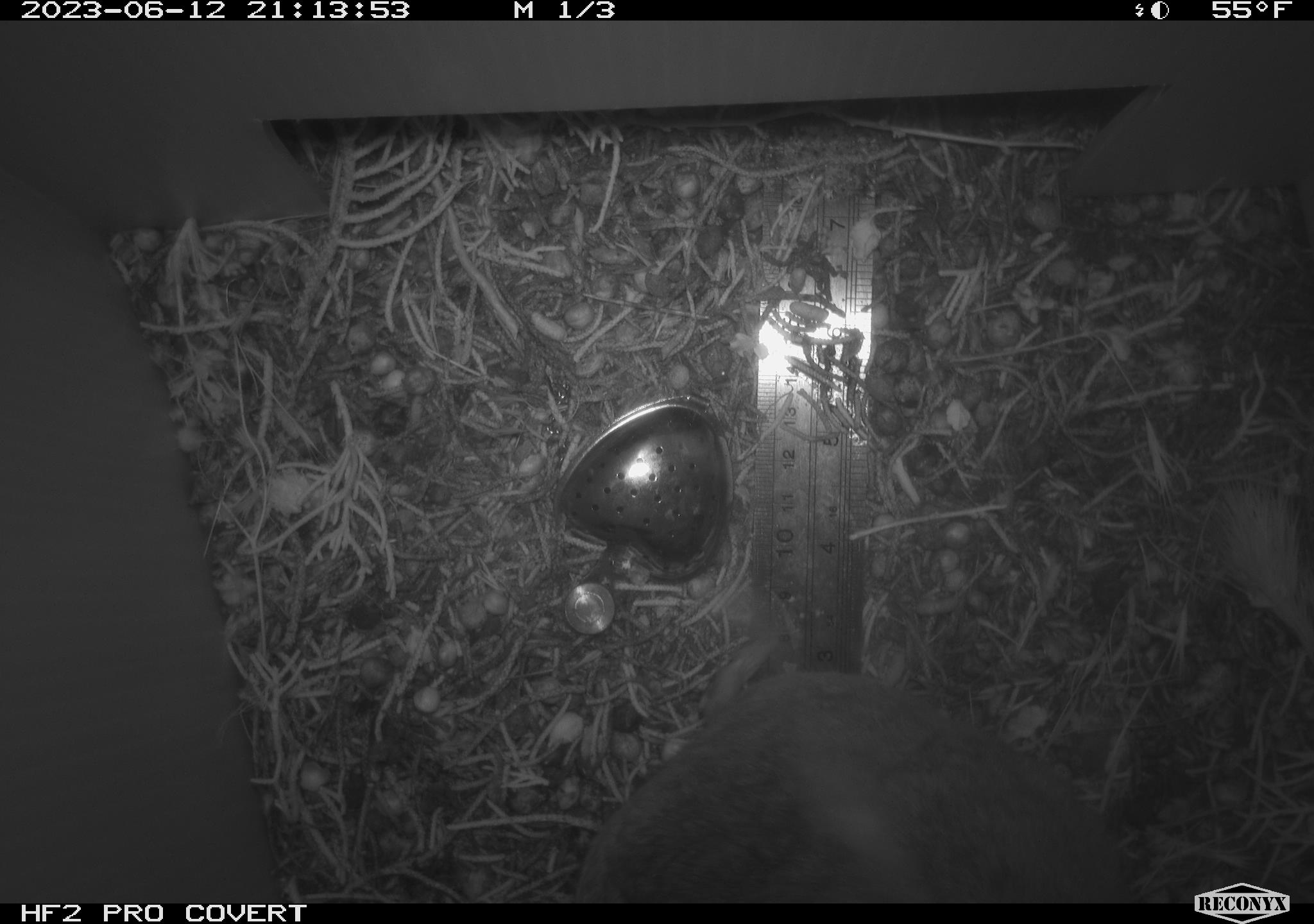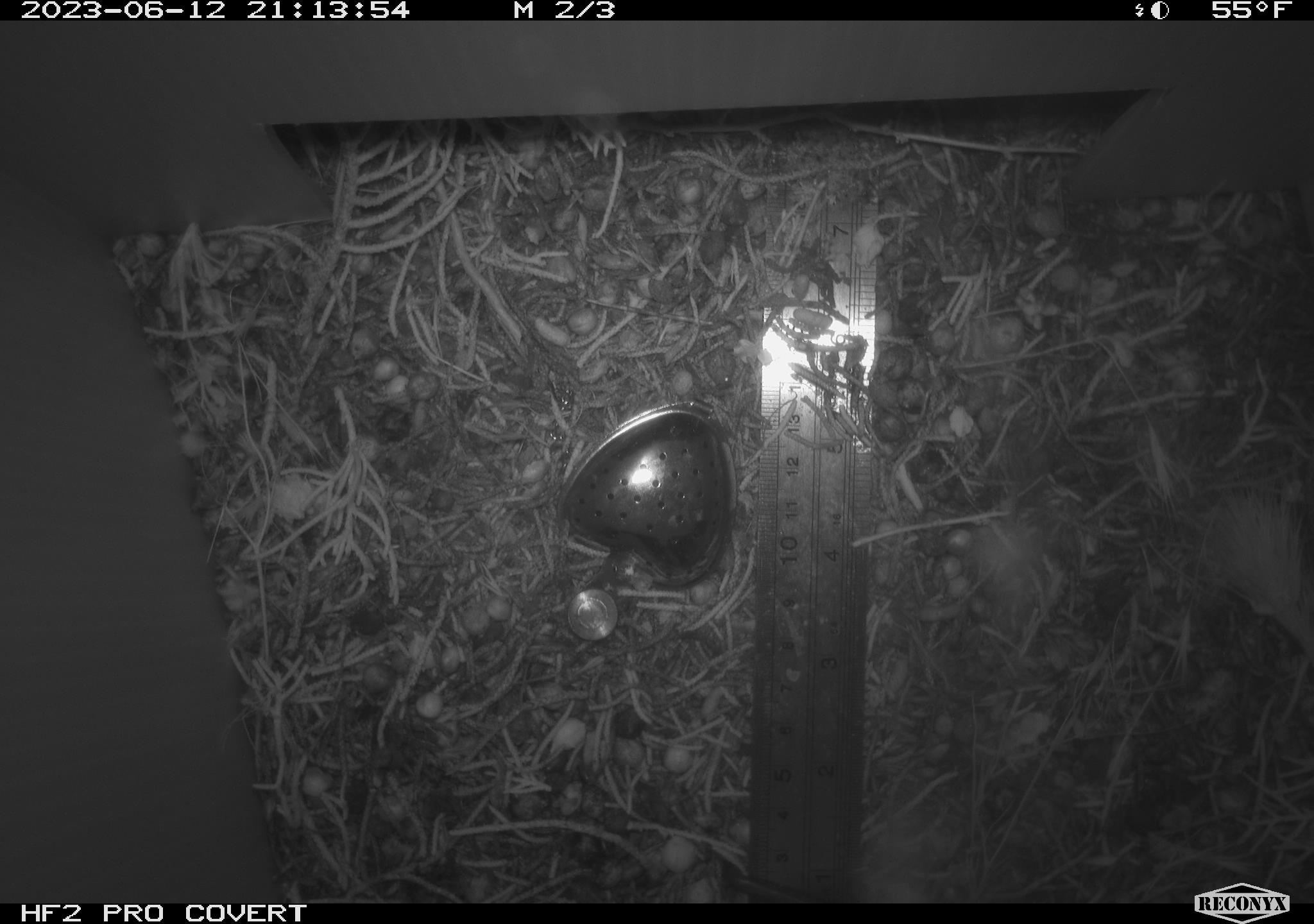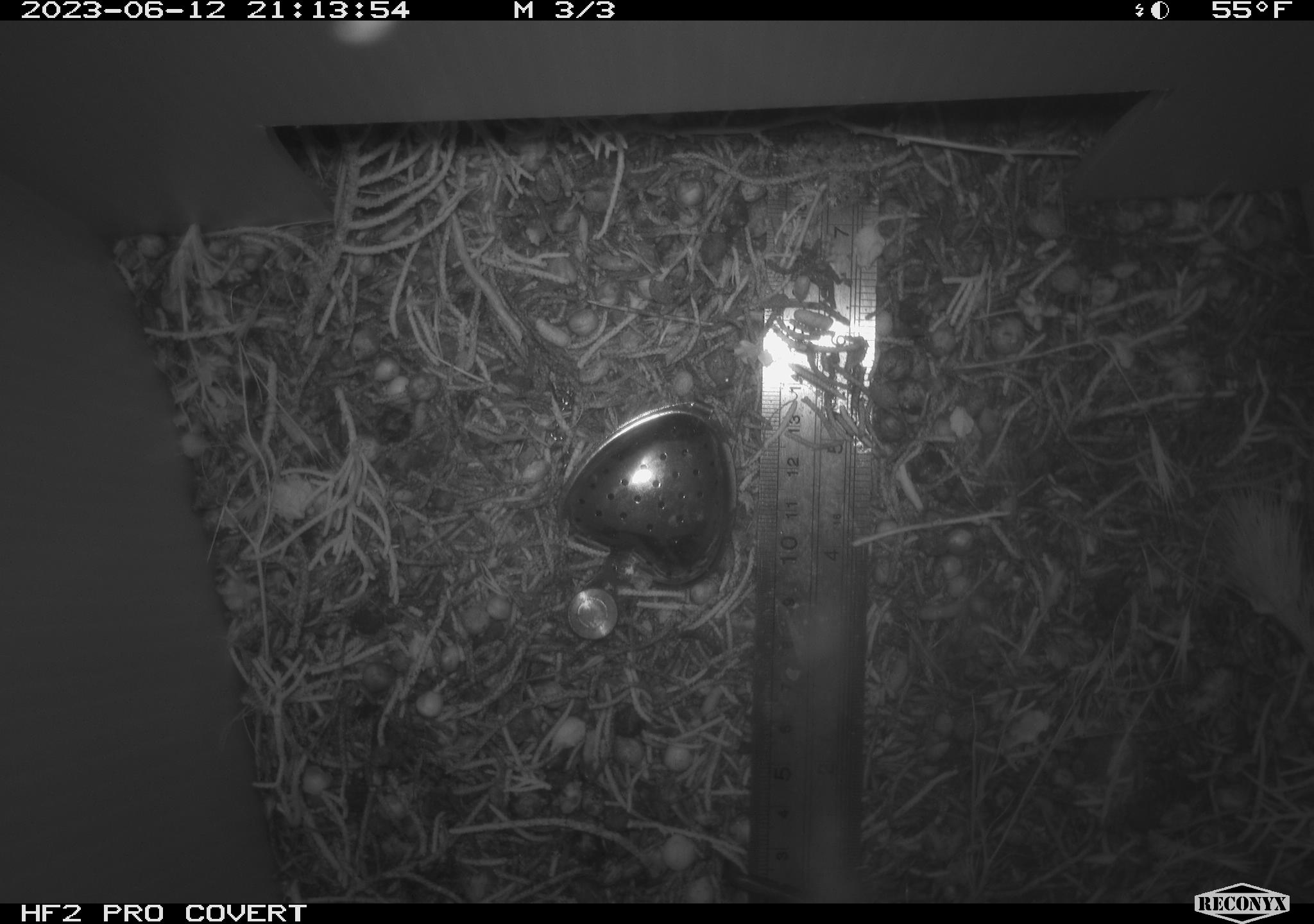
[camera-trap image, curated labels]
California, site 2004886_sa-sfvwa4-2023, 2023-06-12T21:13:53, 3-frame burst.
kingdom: Animalia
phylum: Chordata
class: Mammalia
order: Rodentia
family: Cricetidae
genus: Neotoma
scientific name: Neotoma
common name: pack rat or woodrat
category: neotoma species